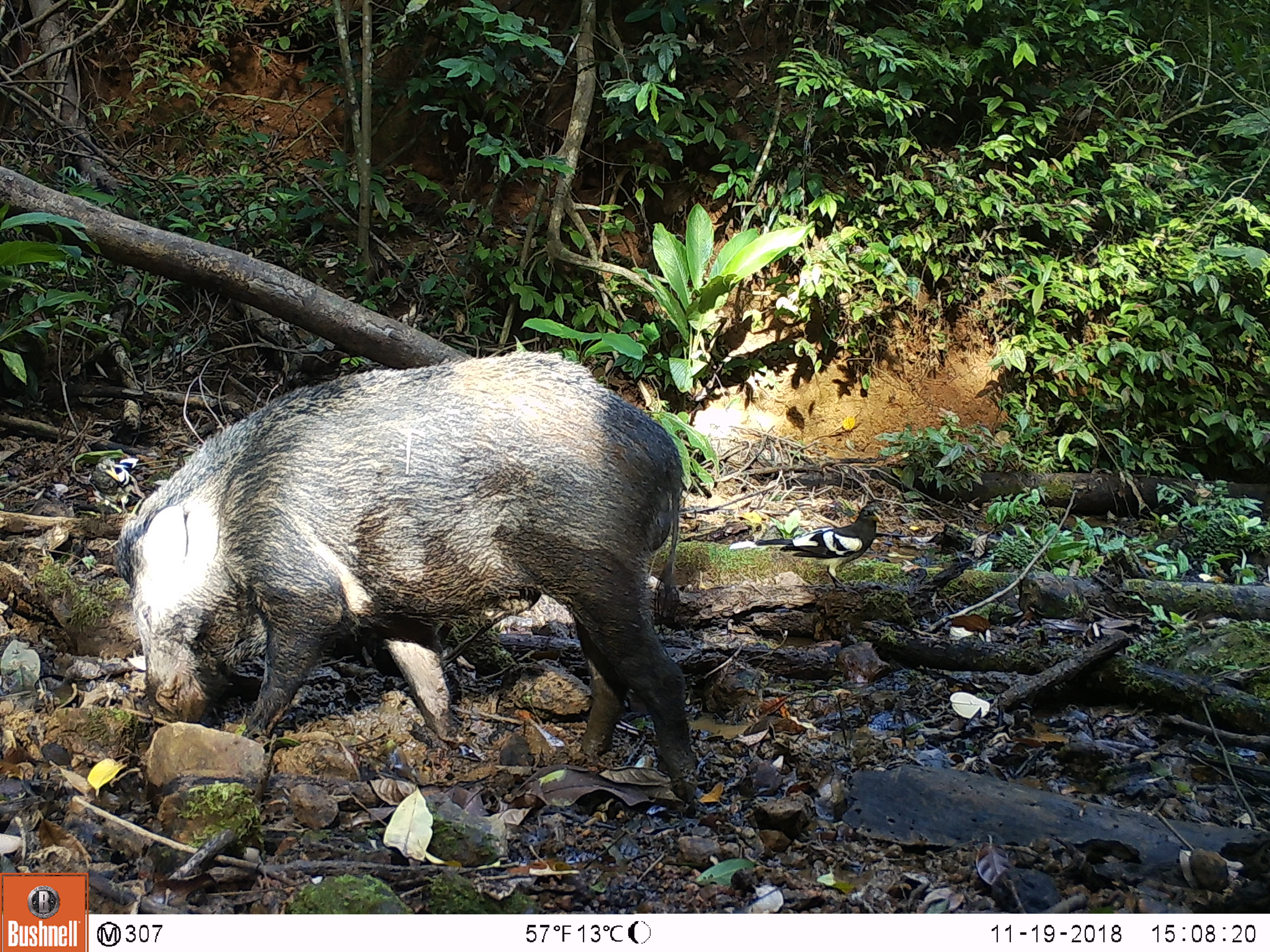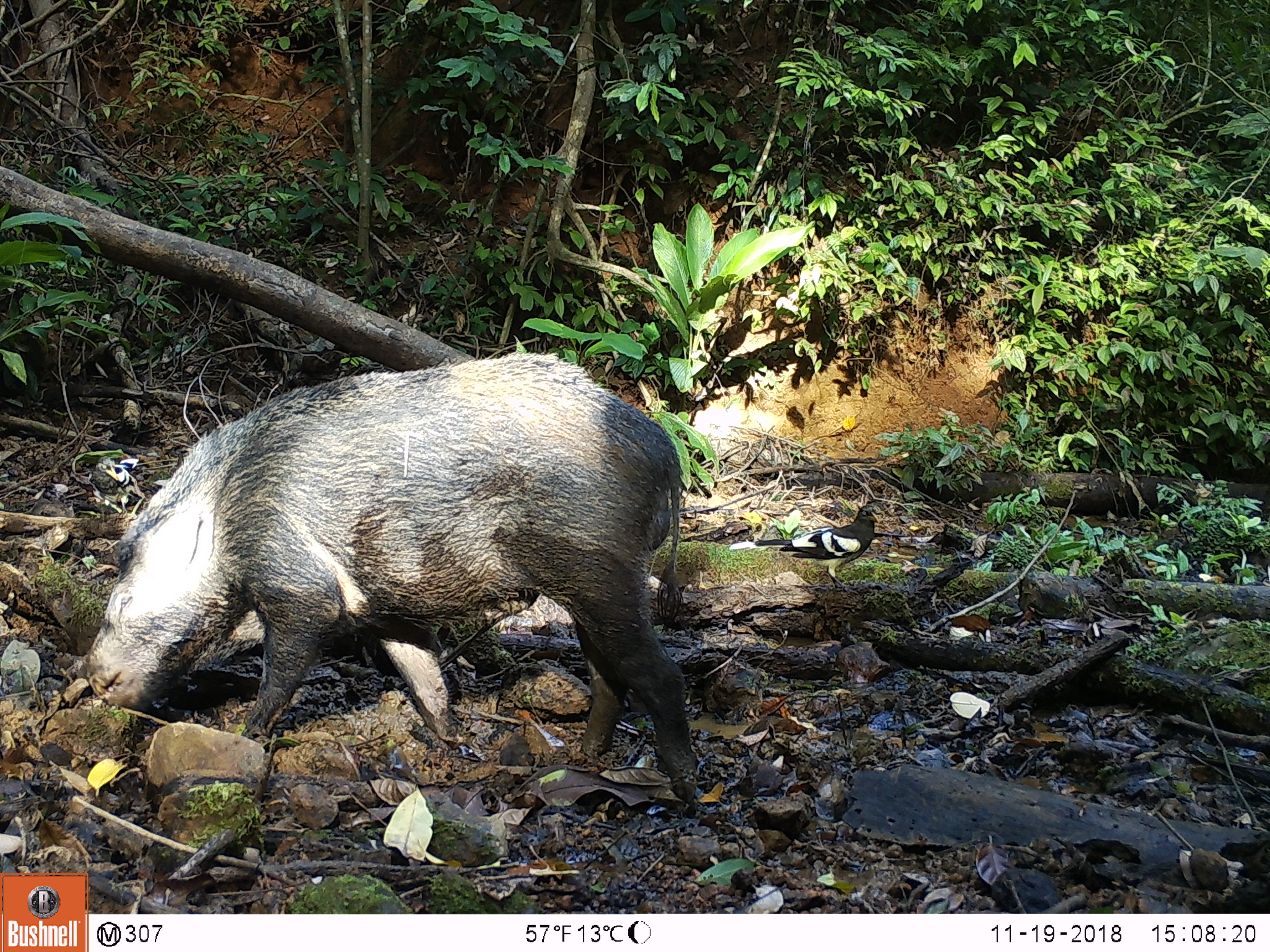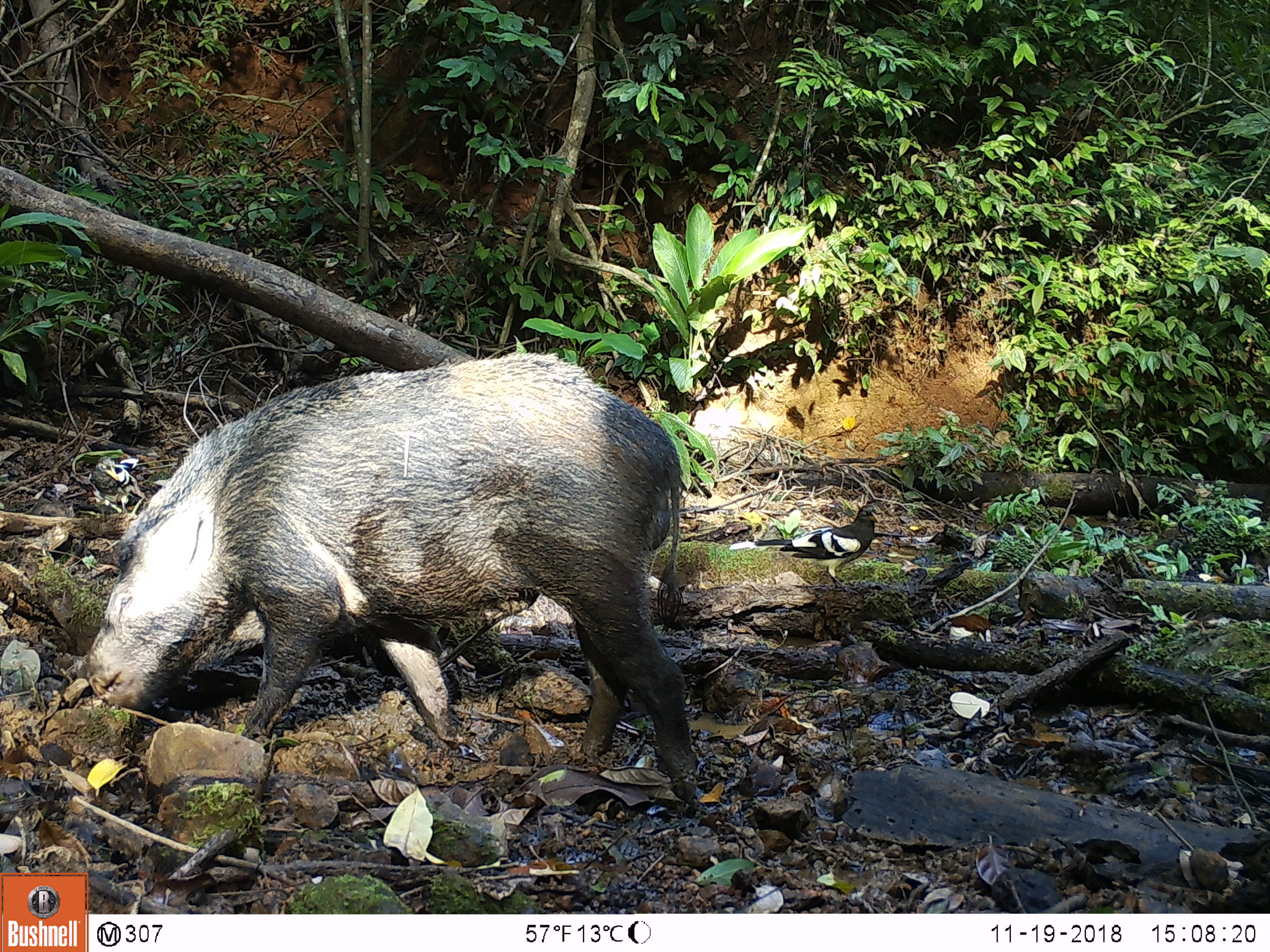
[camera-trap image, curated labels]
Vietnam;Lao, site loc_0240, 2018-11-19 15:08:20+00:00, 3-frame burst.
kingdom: Animalia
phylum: Chordata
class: Mammalia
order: Artiodactyla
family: Suidae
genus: Sus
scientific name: Sus scrofa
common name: eurasian wild pig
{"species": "eurasian wild pig (Sus scrofa)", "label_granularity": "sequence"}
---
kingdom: Animalia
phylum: Chordata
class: Aves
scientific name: Aves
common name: bird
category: unidentified bird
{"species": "unidentified bird (bird) (Aves)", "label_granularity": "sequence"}